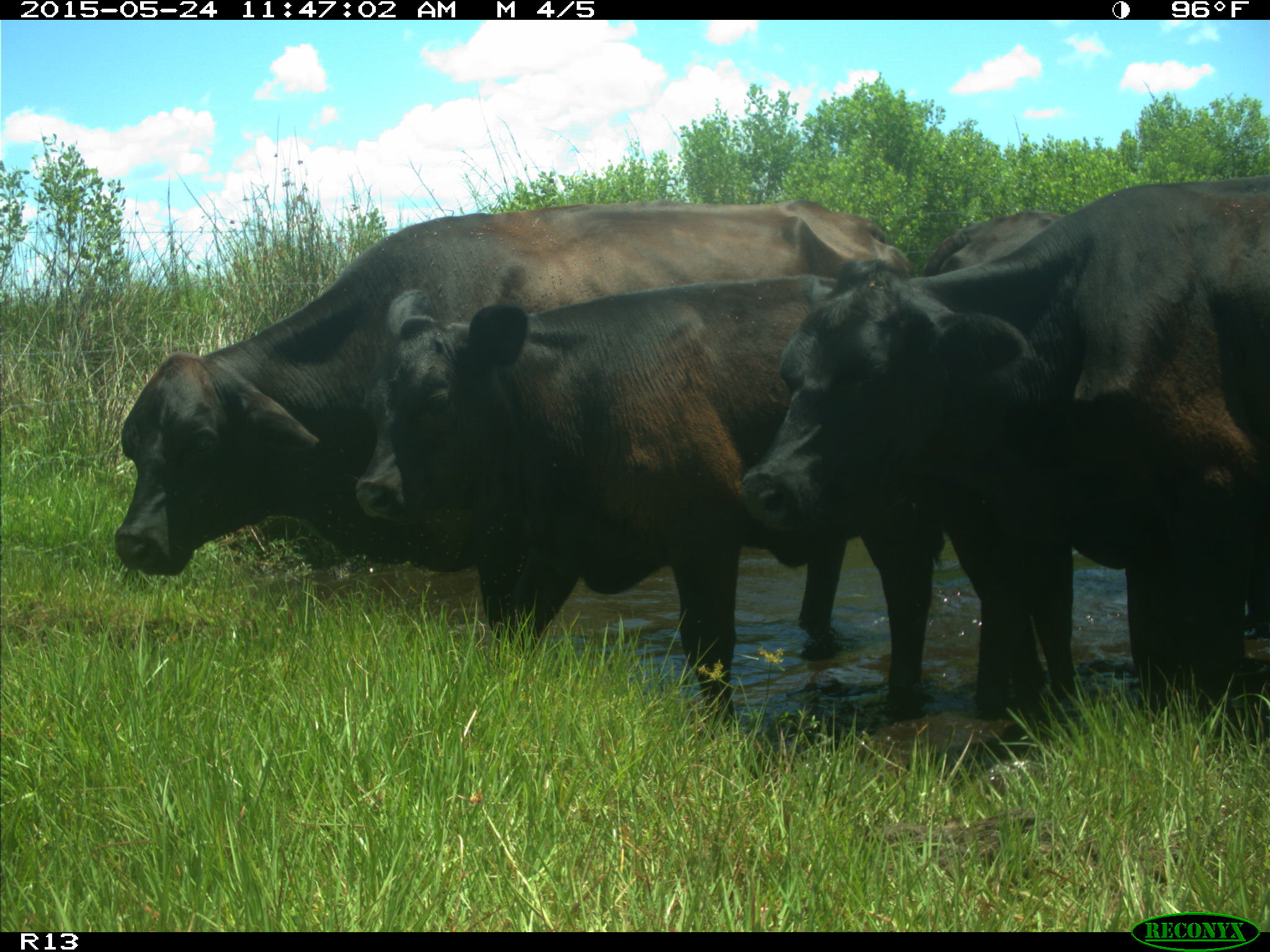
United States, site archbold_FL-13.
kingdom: Animalia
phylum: Chordata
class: Mammalia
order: Artiodactyla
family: Bovidae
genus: Bos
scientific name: Bos taurus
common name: domestic cow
Bos taurus (domestic cow).